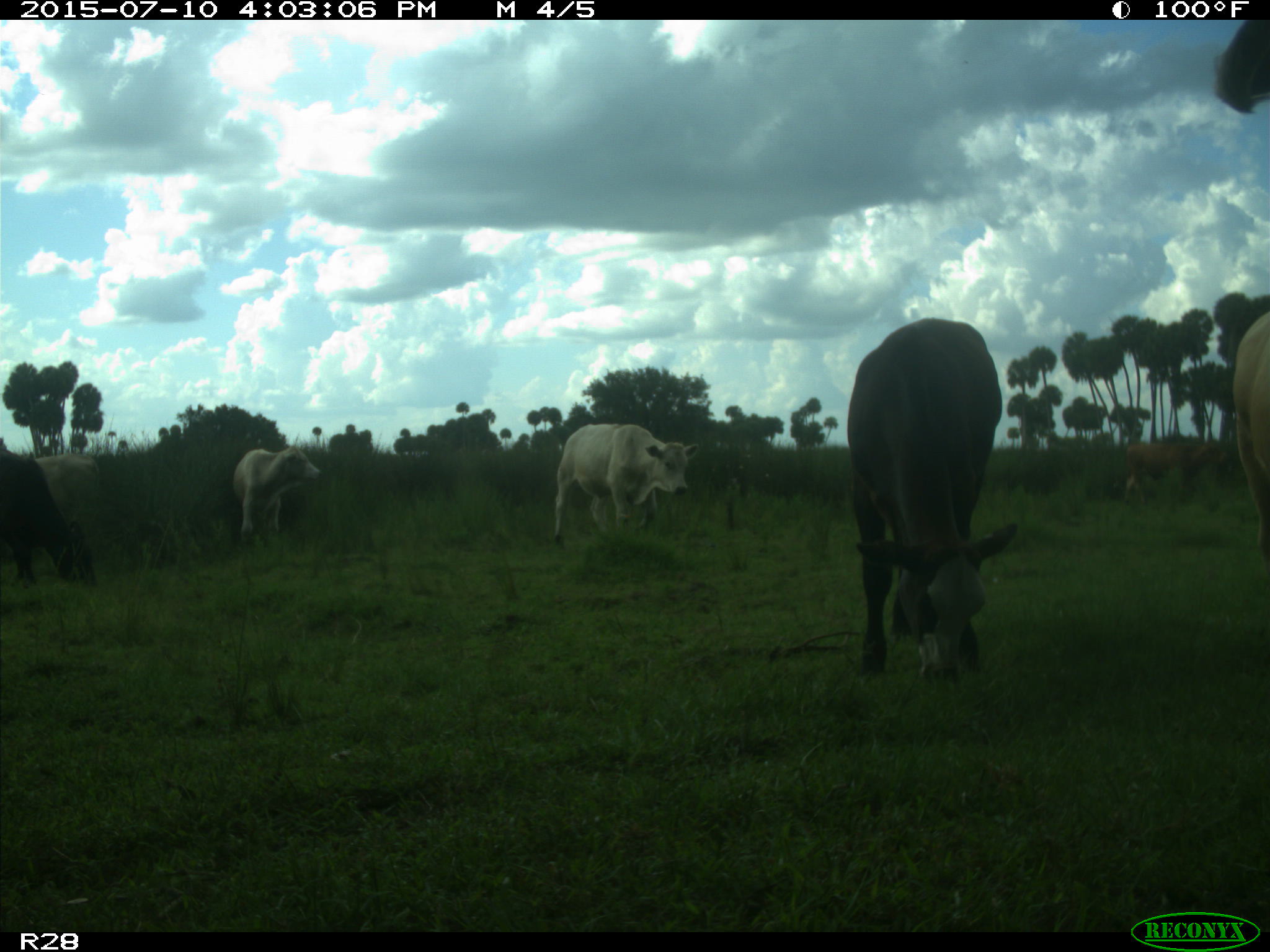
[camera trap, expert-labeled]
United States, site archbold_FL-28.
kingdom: Animalia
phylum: Chordata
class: Mammalia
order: Artiodactyla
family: Bovidae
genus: Bos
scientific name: Bos taurus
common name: domestic cow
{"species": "Bos taurus (domestic cow)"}